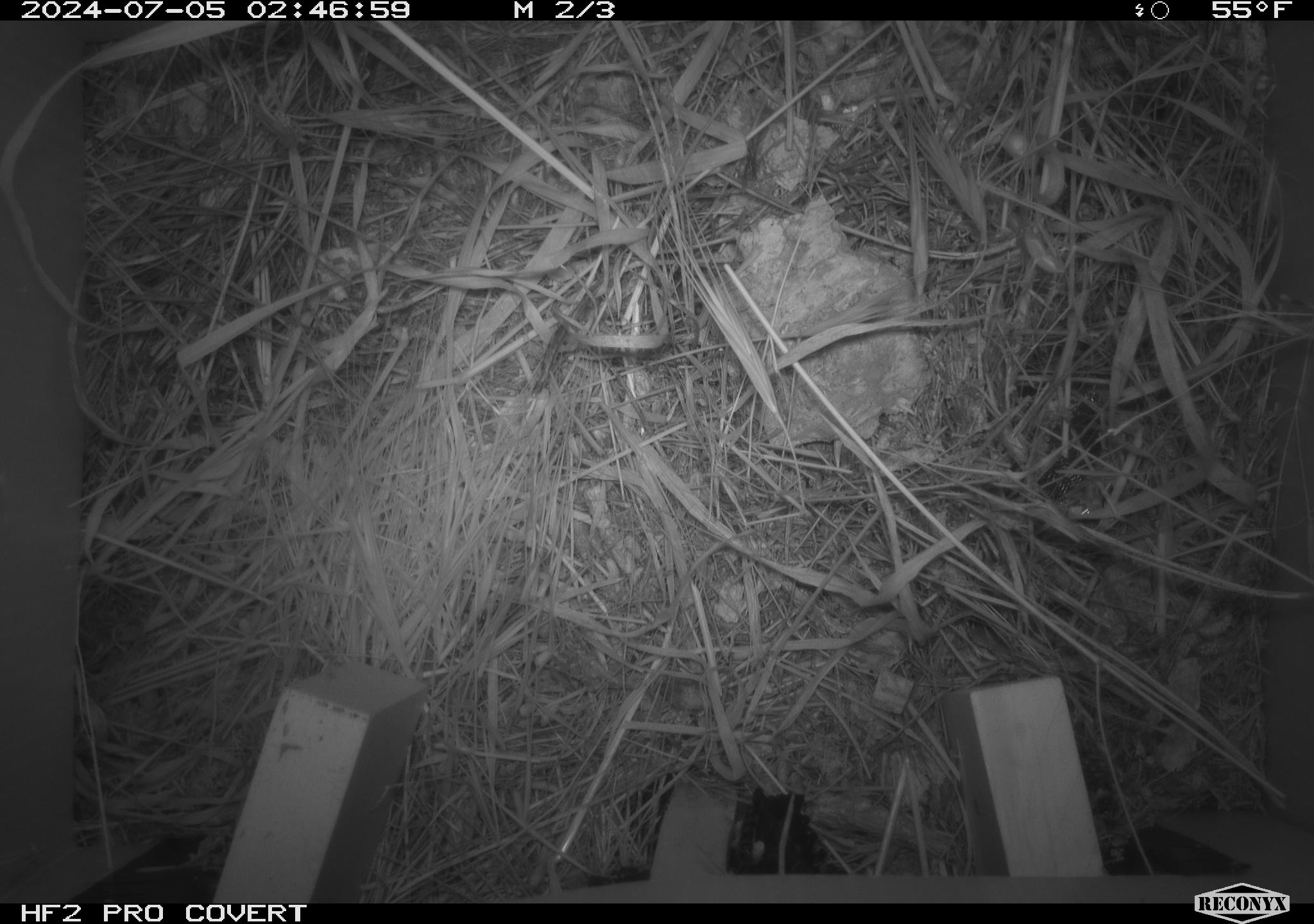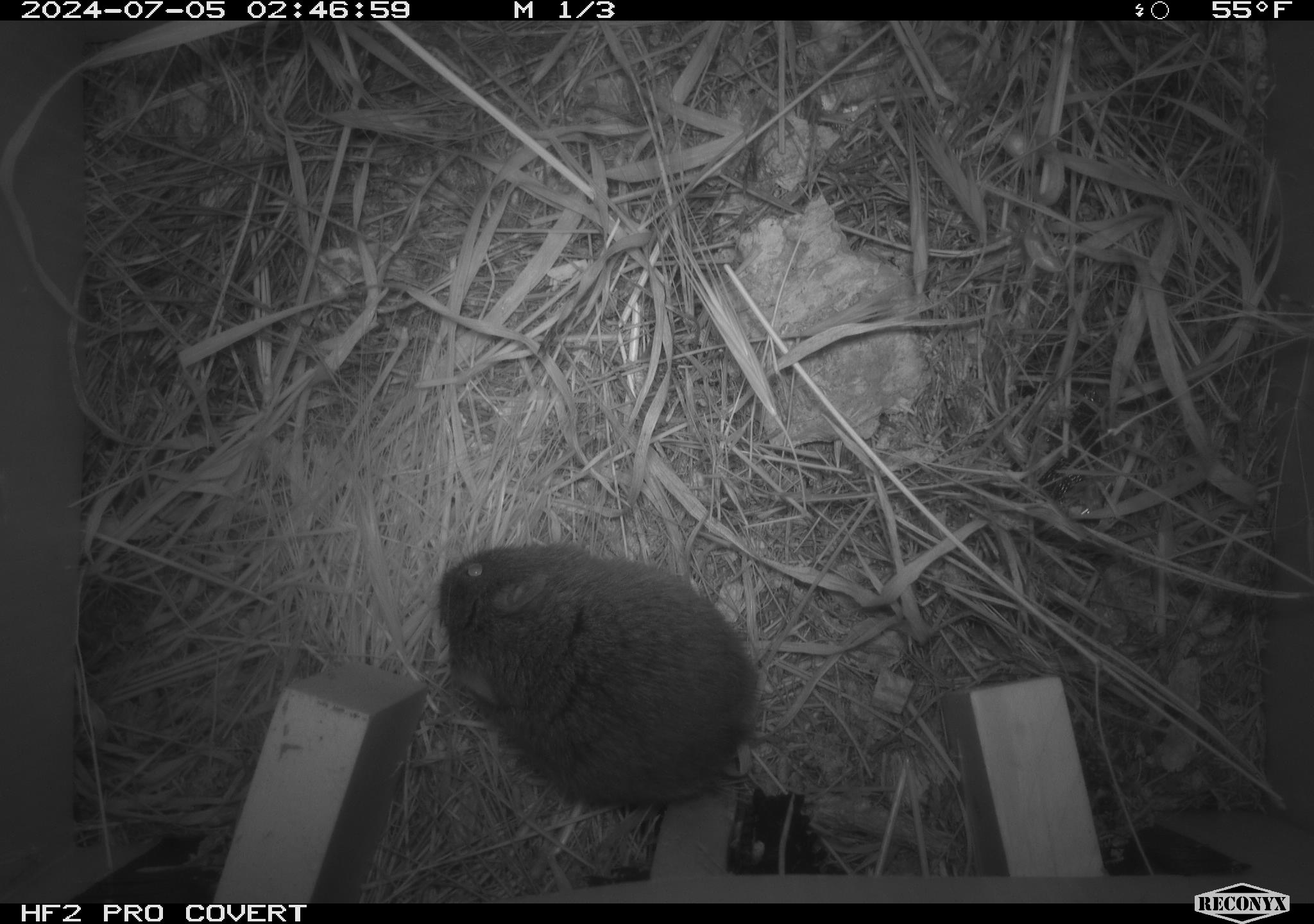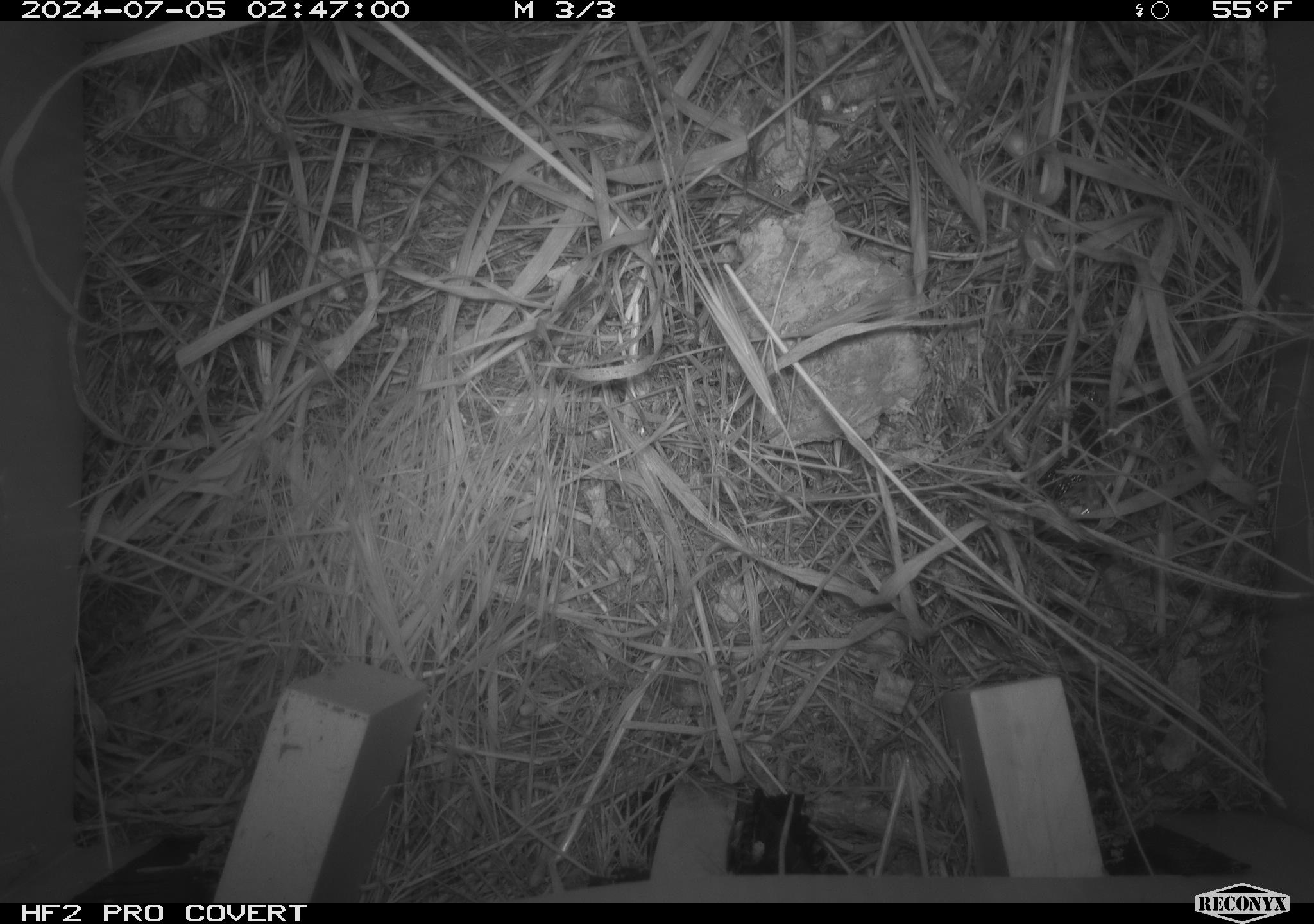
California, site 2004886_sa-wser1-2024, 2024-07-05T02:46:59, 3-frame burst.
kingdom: Animalia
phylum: Chordata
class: Mammalia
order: Rodentia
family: Cricetidae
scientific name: Arvicolinae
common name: voles, lemmings, and muskrats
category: arvicolinae subfamily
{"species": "arvicolinae subfamily (voles, lemmings, and muskrats) (Arvicolinae)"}